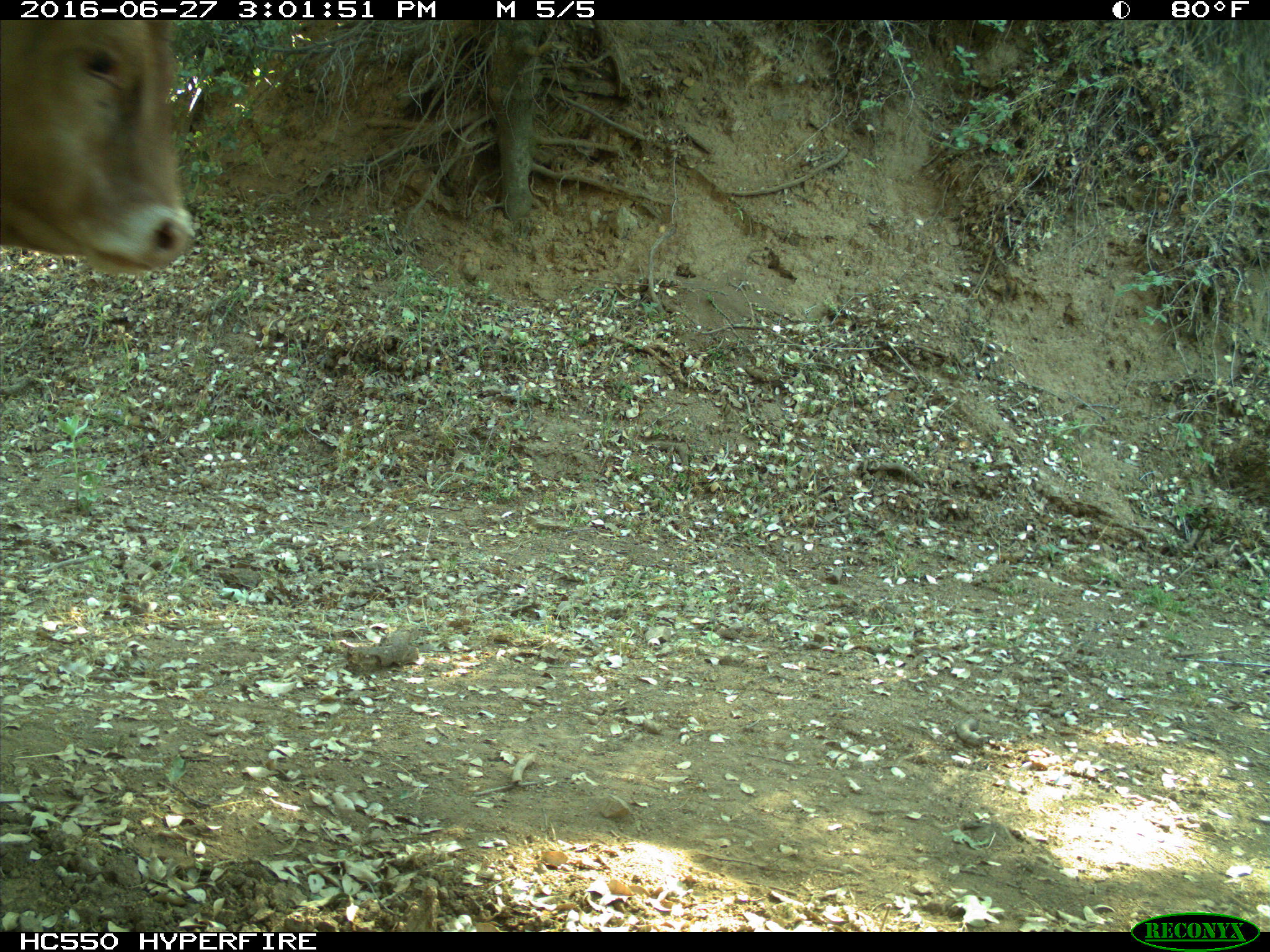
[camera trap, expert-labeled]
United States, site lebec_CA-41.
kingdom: Animalia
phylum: Chordata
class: Mammalia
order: Artiodactyla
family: Bovidae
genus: Bos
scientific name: Bos taurus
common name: domestic cow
Bos taurus (domestic cow).